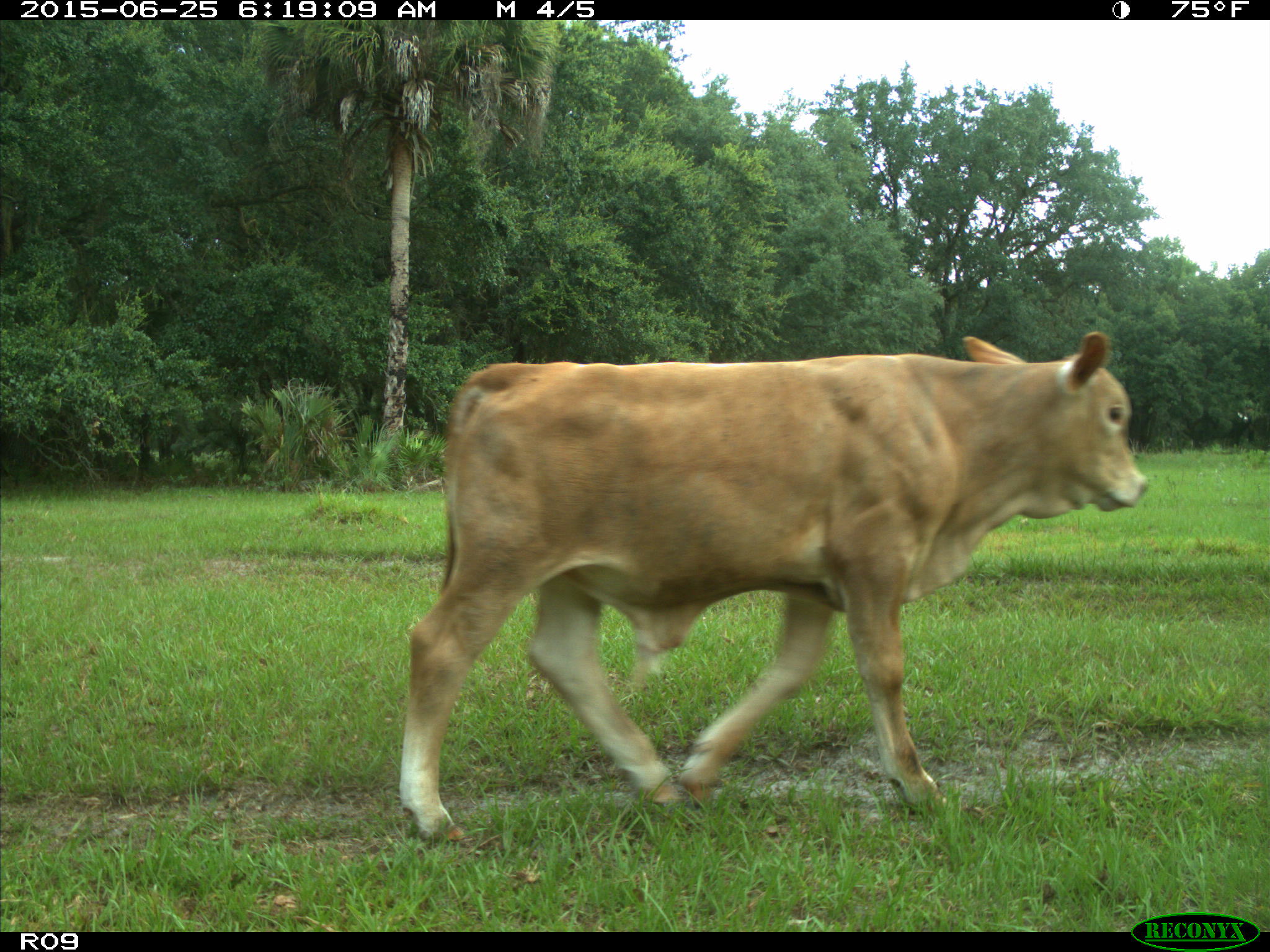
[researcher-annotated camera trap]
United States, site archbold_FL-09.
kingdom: Animalia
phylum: Chordata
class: Mammalia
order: Artiodactyla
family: Bovidae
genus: Bos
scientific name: Bos taurus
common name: domestic cow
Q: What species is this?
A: Bos taurus (domestic cow).